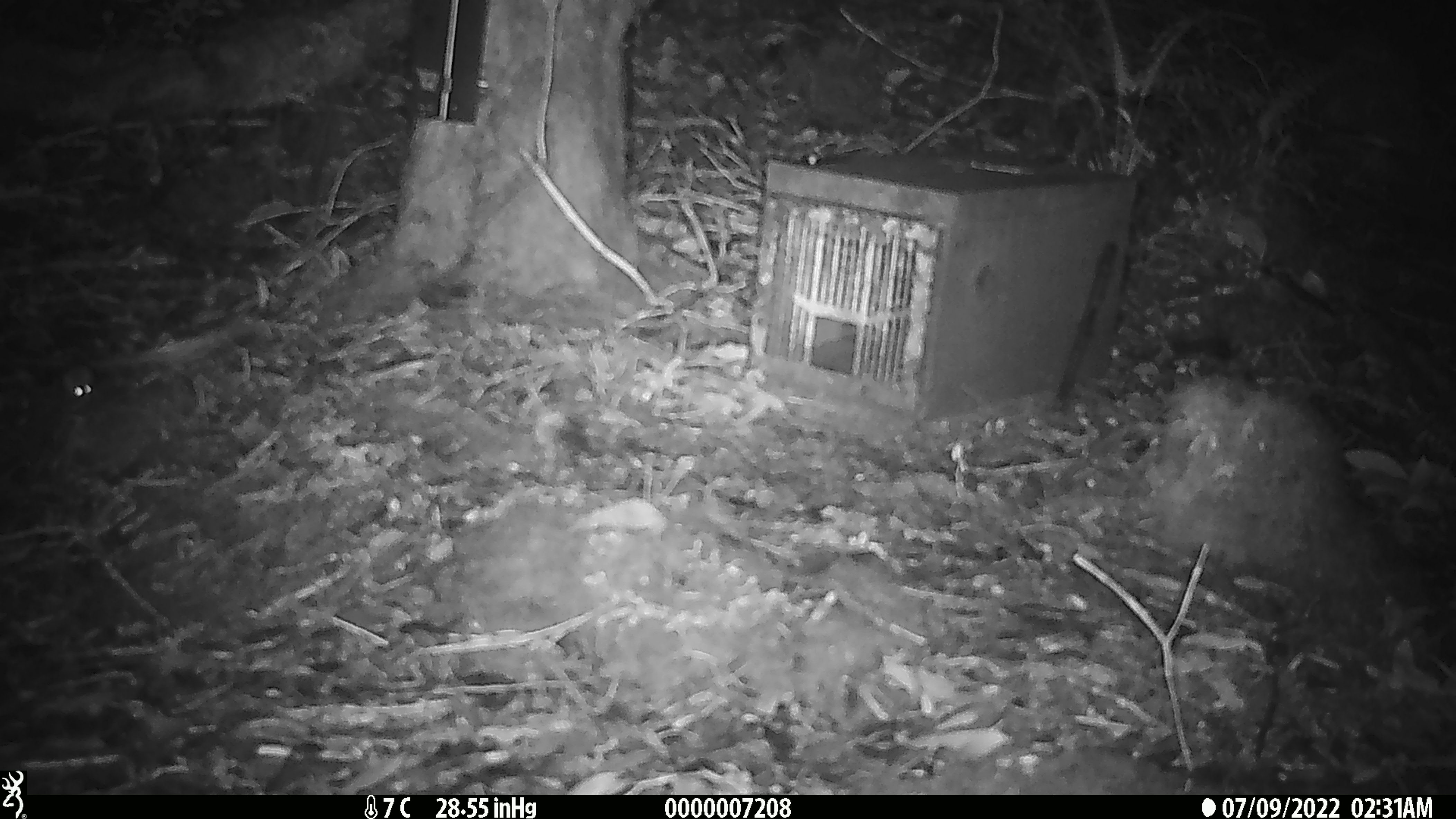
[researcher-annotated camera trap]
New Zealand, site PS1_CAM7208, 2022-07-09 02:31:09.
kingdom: Animalia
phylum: Chordata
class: Mammalia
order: Rodentia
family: Muridae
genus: Mus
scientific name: Mus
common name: mouse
Mouse (Mus).